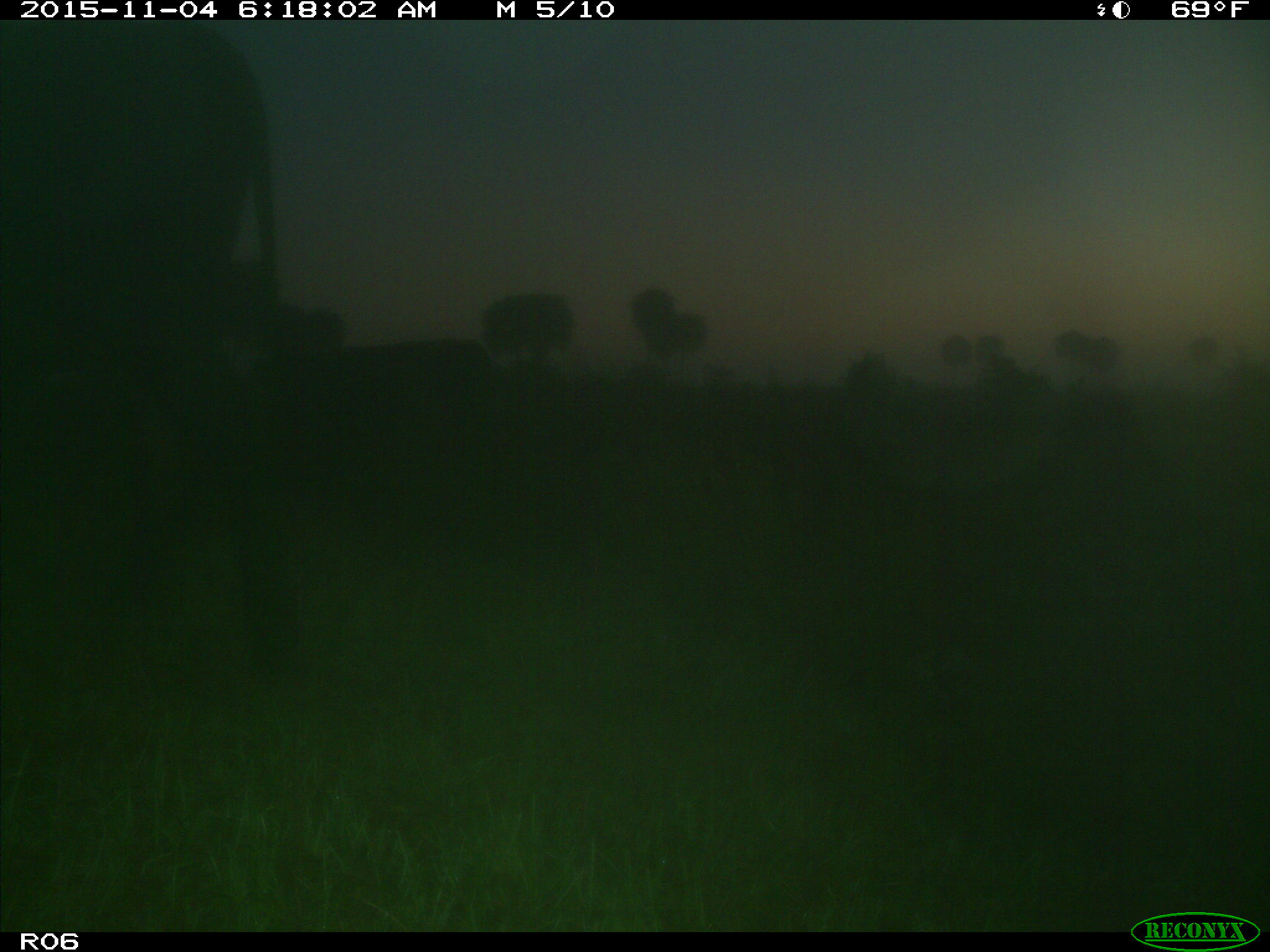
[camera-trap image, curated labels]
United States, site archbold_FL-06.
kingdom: Animalia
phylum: Chordata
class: Mammalia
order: Artiodactyla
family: Bovidae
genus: Bos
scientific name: Bos taurus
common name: domestic cow